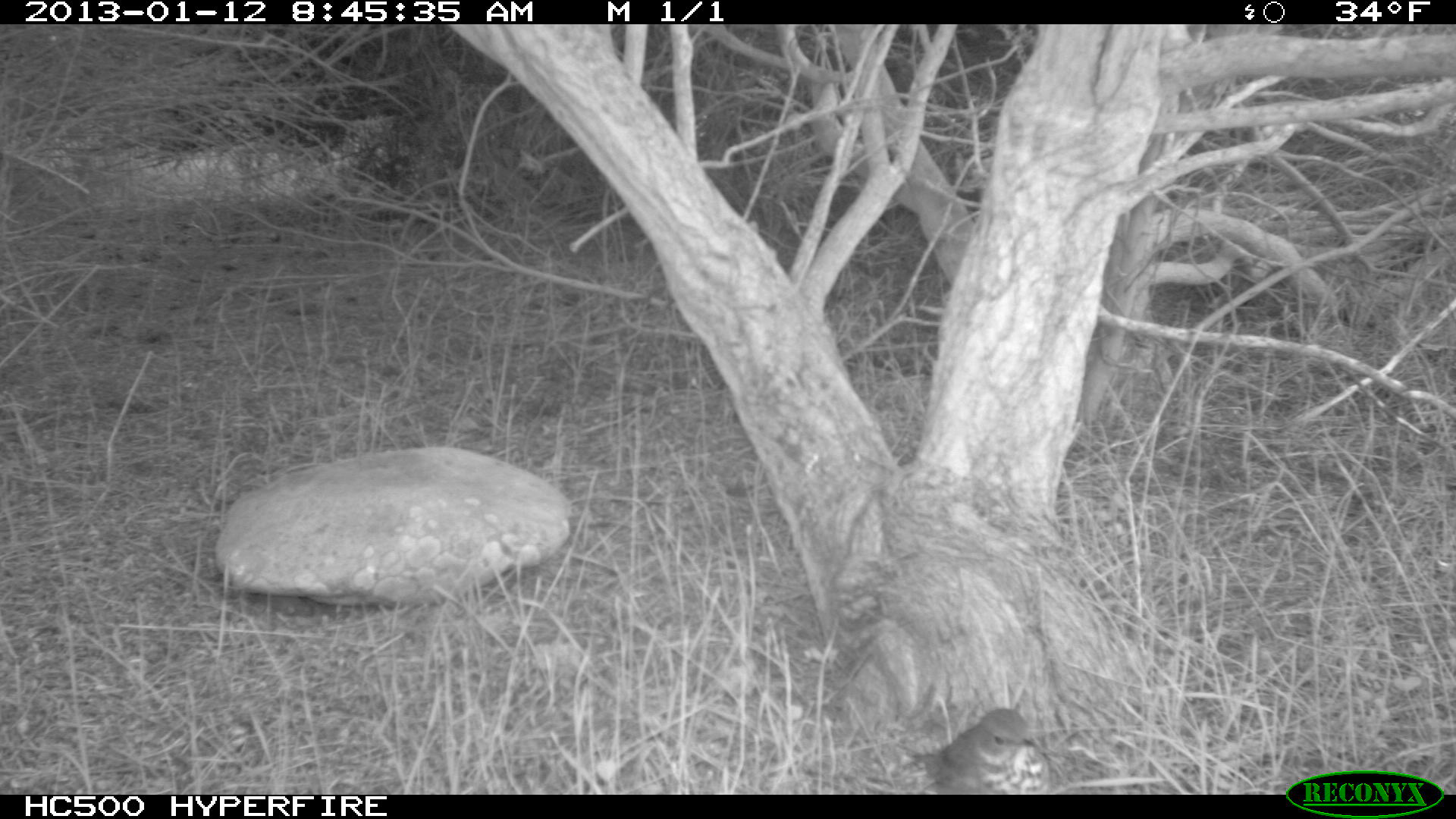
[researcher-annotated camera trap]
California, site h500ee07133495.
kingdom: Animalia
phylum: Chordata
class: Aves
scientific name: Aves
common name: bird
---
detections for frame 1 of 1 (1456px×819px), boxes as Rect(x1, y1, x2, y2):
bird: Rect(862, 705, 1065, 792)